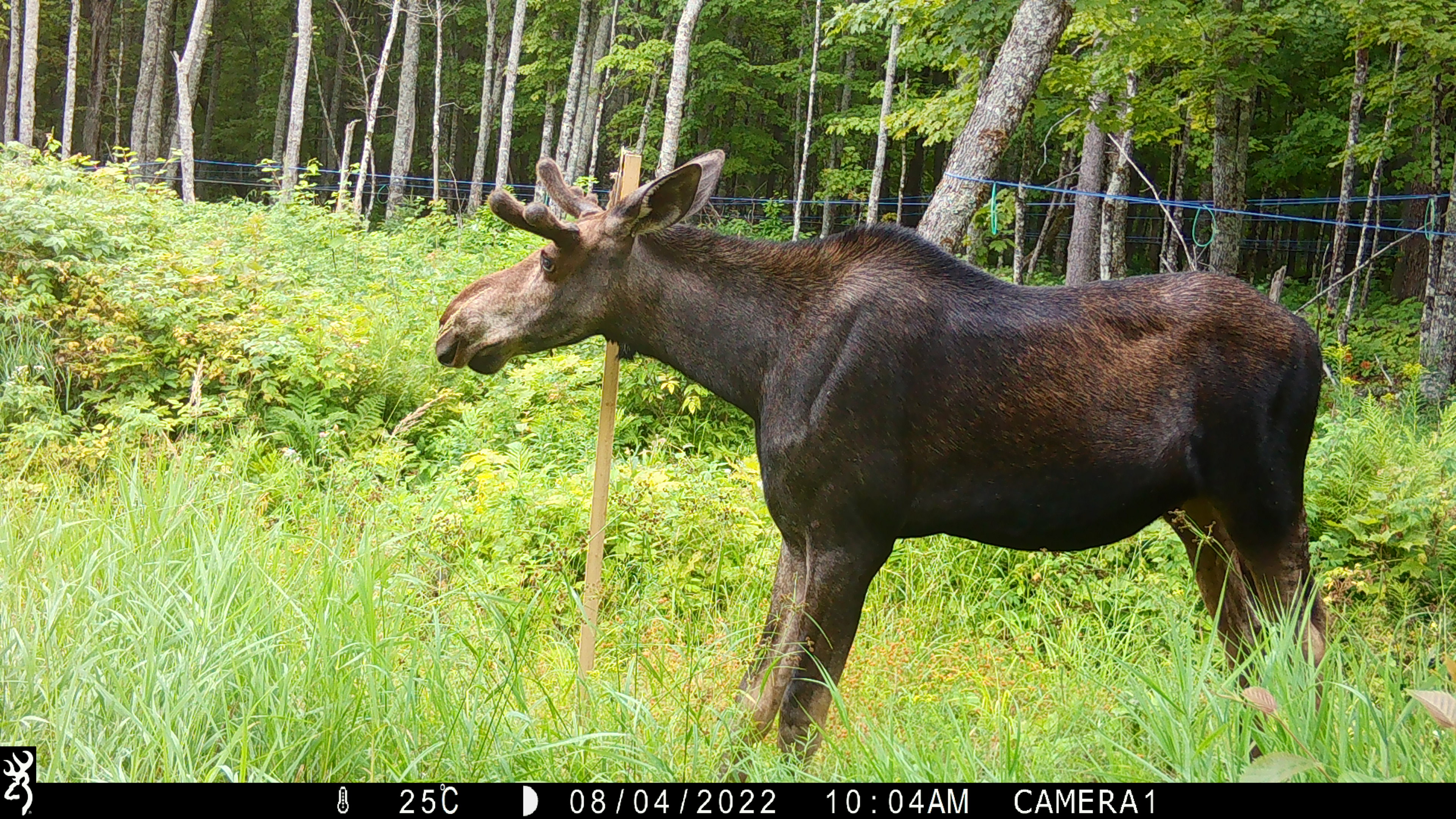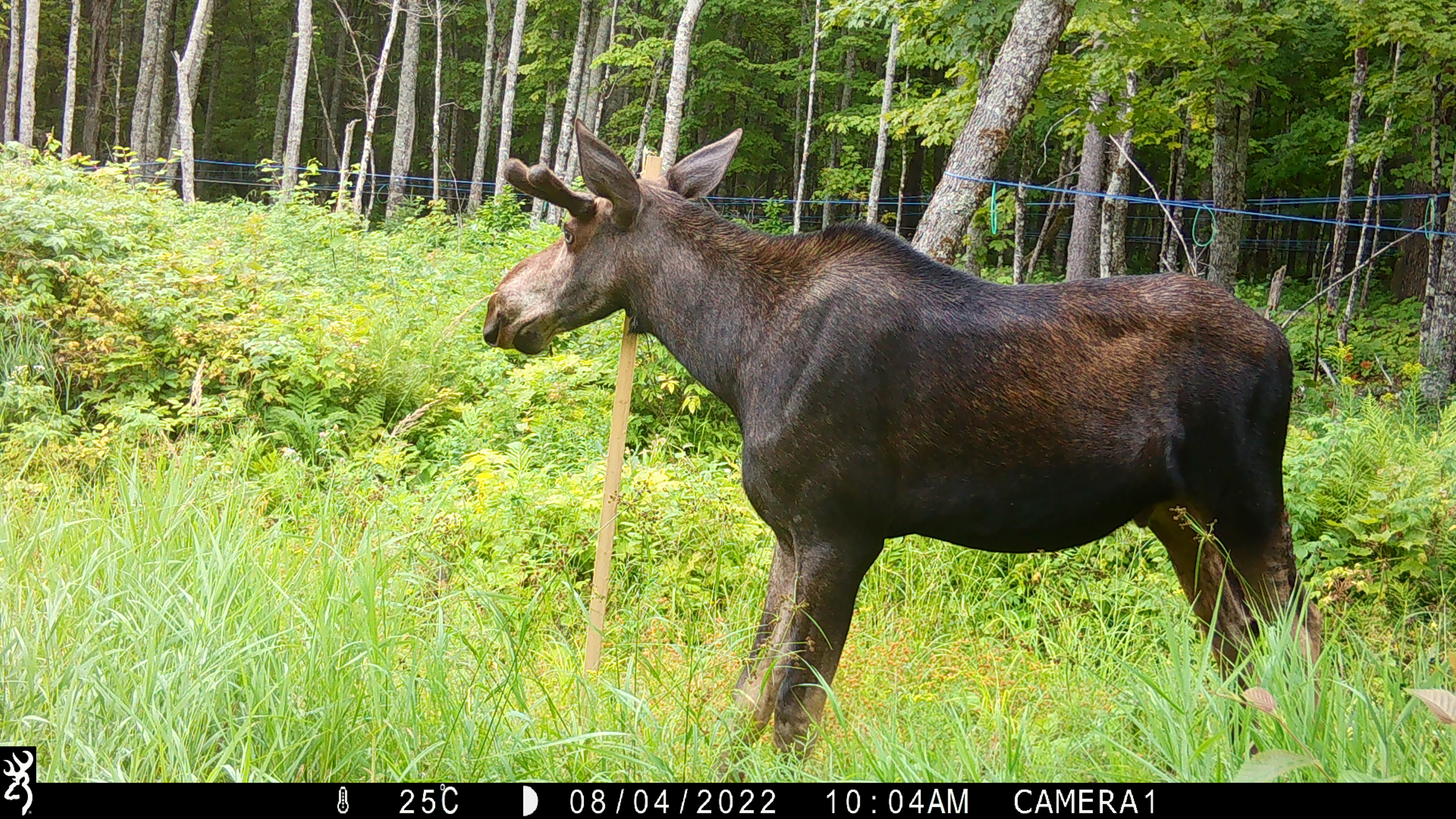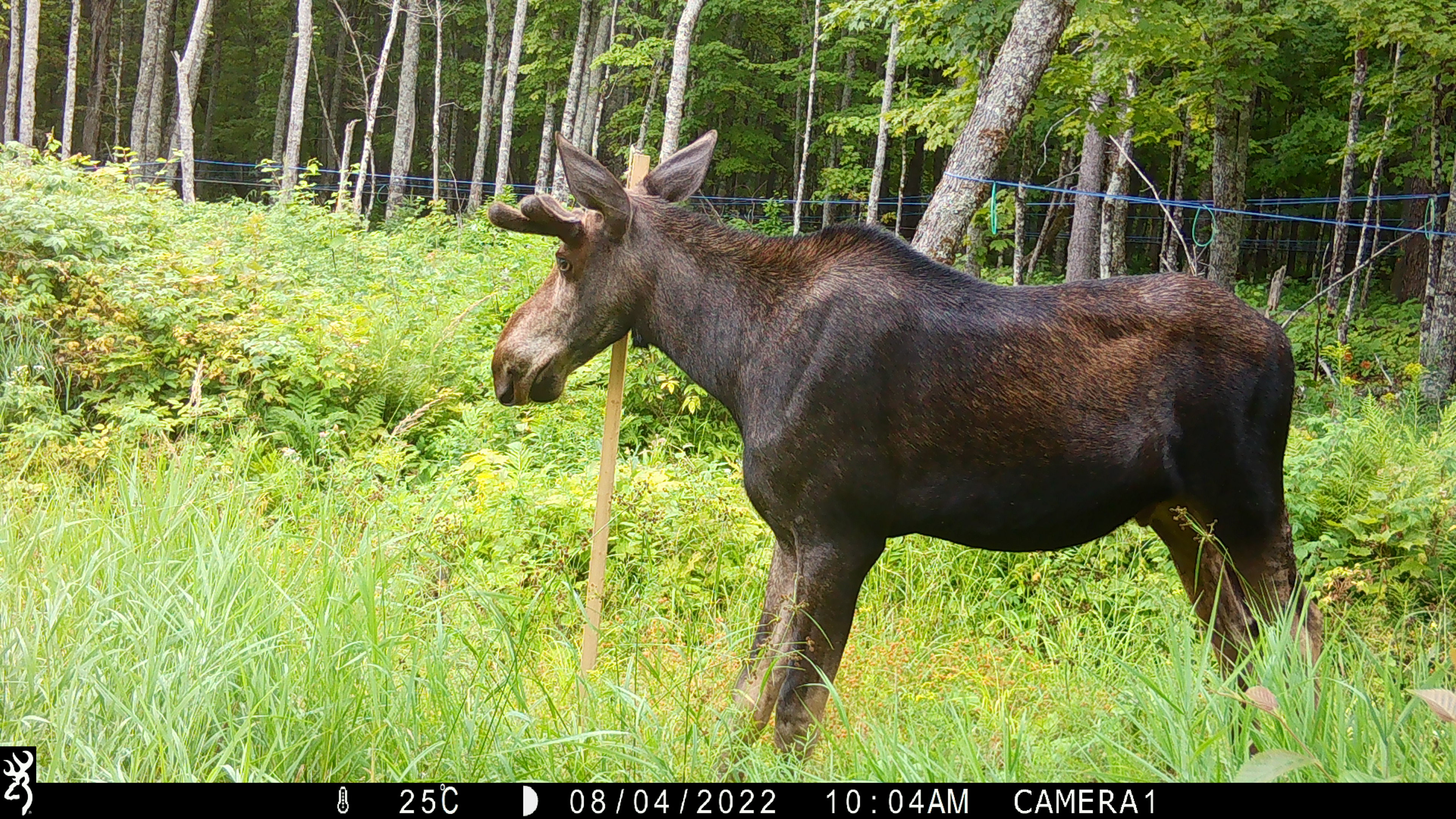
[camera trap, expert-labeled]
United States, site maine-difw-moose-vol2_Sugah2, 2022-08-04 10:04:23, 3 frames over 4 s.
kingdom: Animalia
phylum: Chordata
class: Mammalia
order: Artiodactyla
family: Cervidae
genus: Alces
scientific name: Alces alces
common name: moose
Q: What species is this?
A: Moose (Alces alces).